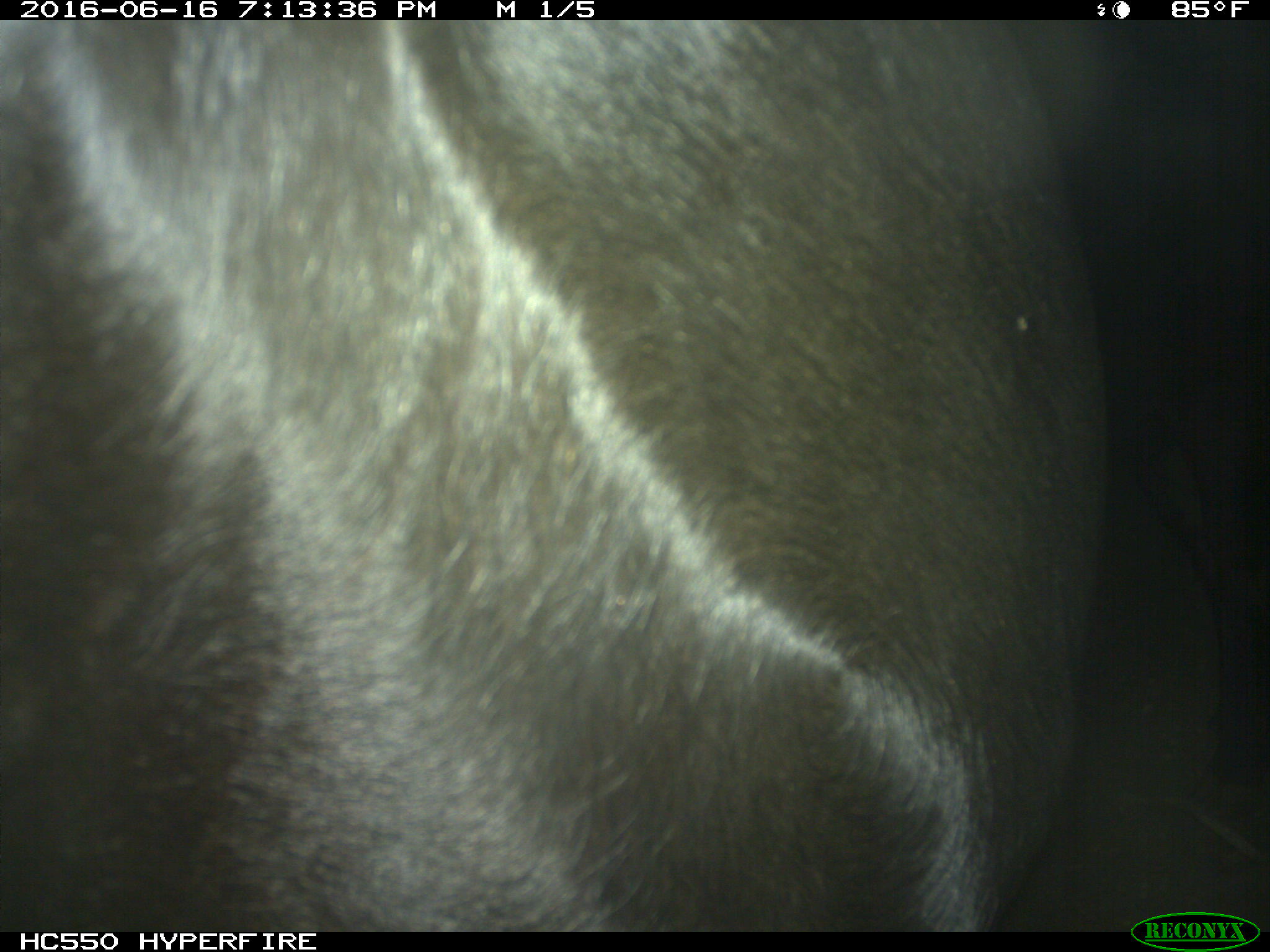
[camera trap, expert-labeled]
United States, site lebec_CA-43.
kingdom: Animalia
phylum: Chordata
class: Mammalia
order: Artiodactyla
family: Bovidae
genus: Bos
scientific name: Bos taurus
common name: domestic cow